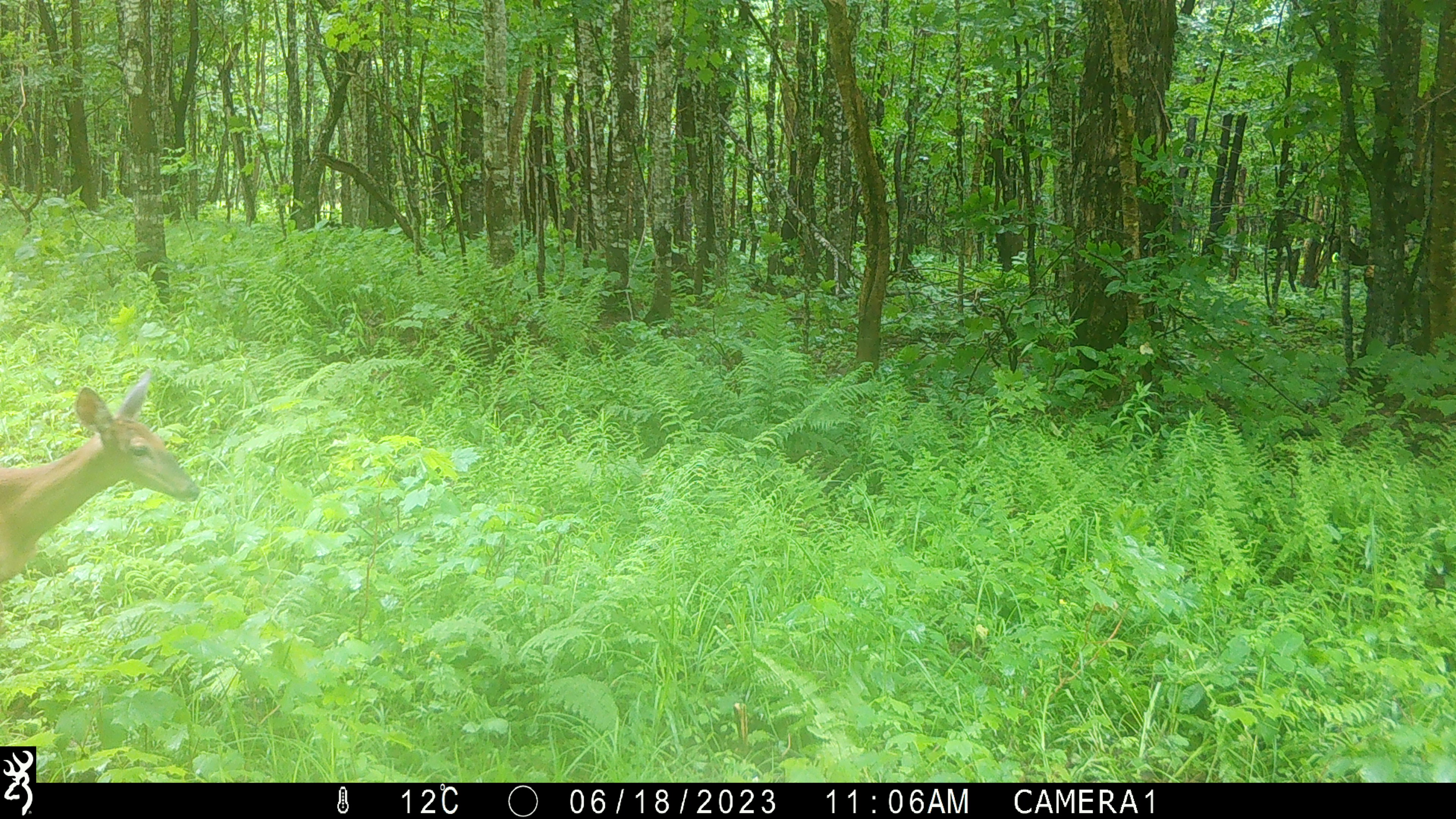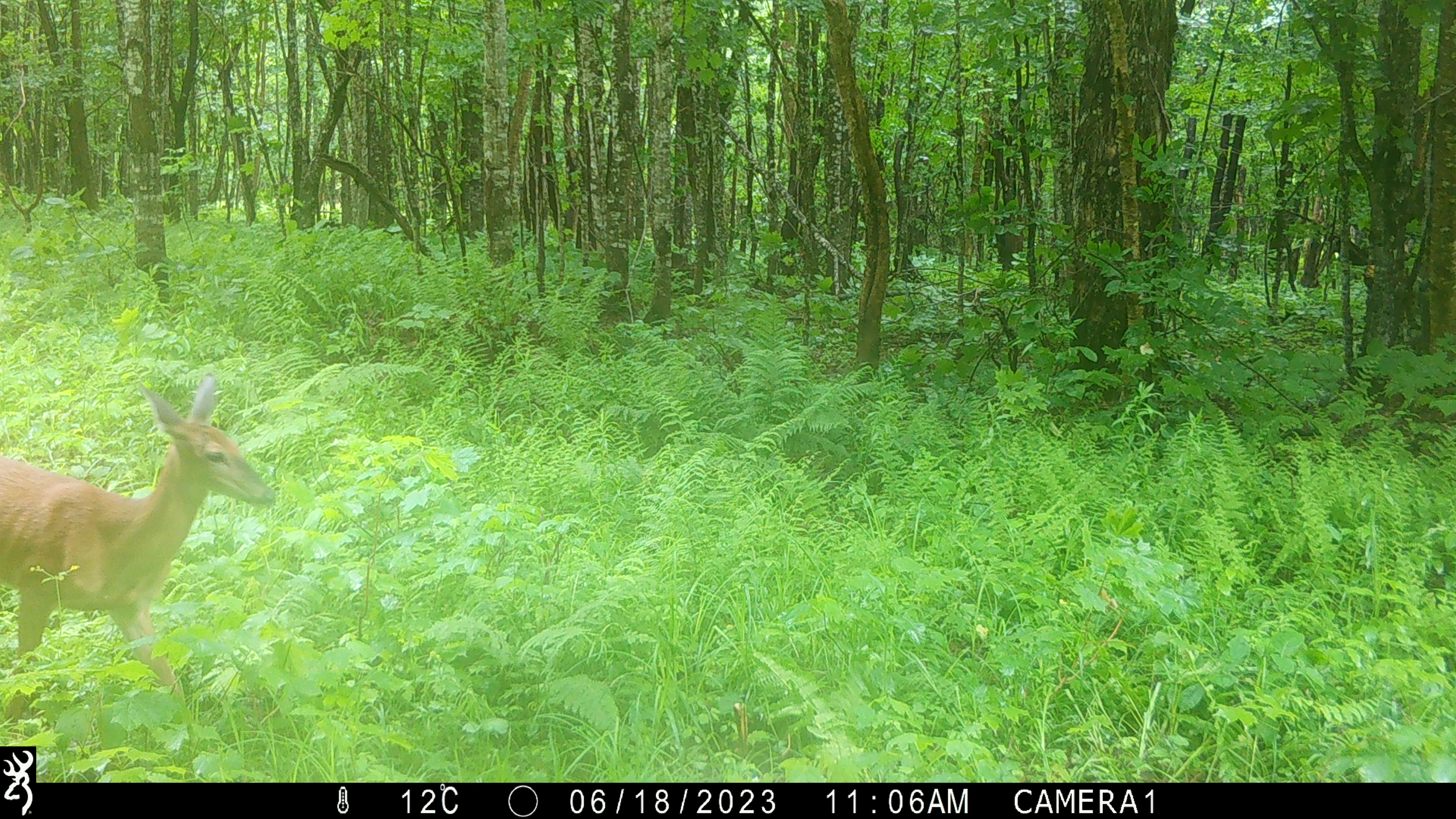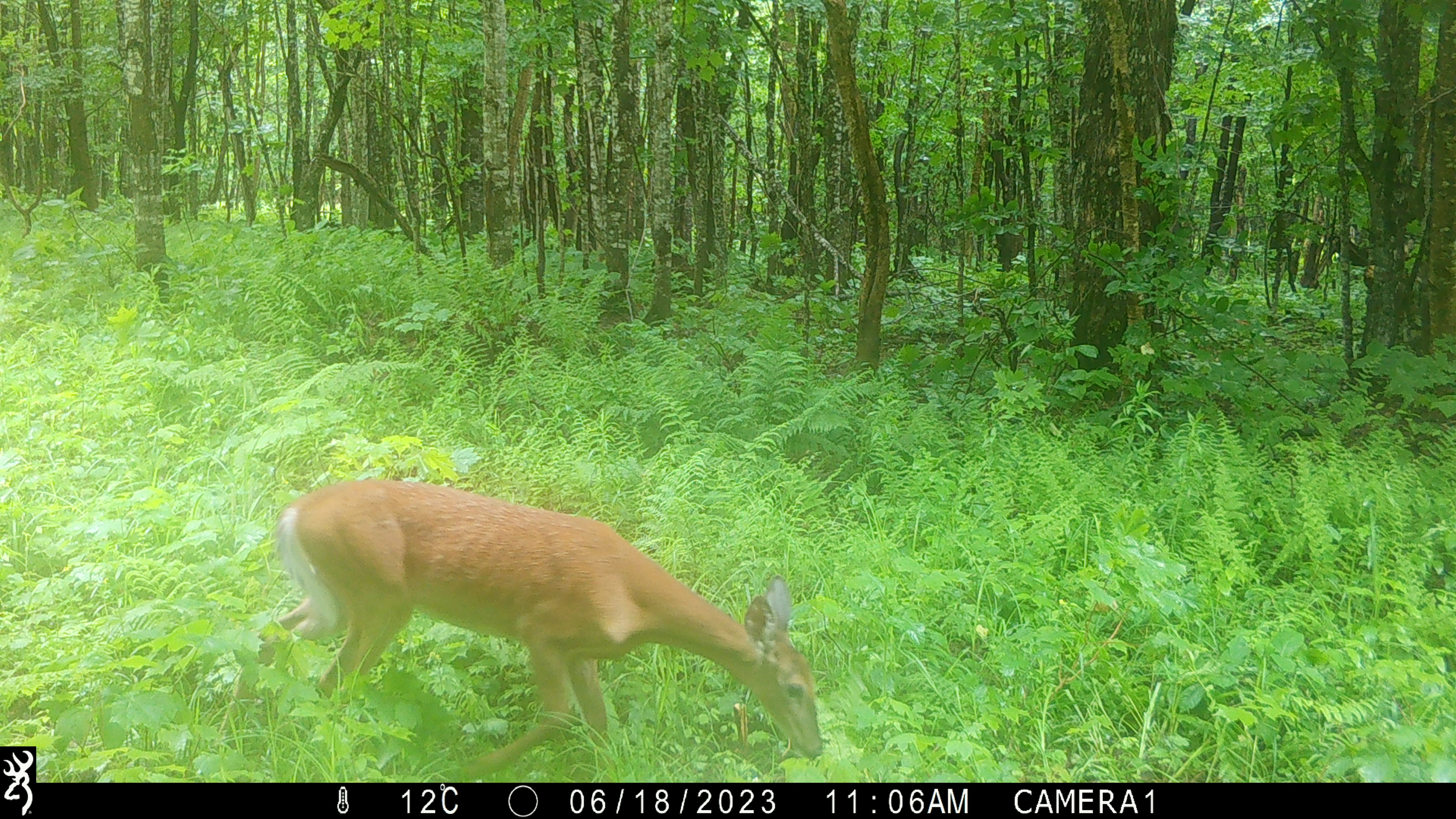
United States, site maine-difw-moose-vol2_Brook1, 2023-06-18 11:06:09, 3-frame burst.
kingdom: Animalia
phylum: Chordata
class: Mammalia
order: Artiodactyla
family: Cervidae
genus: Odocoileus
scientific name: Odocoileus virginianus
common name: white-tailed deer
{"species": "white-tailed deer (Odocoileus virginianus)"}